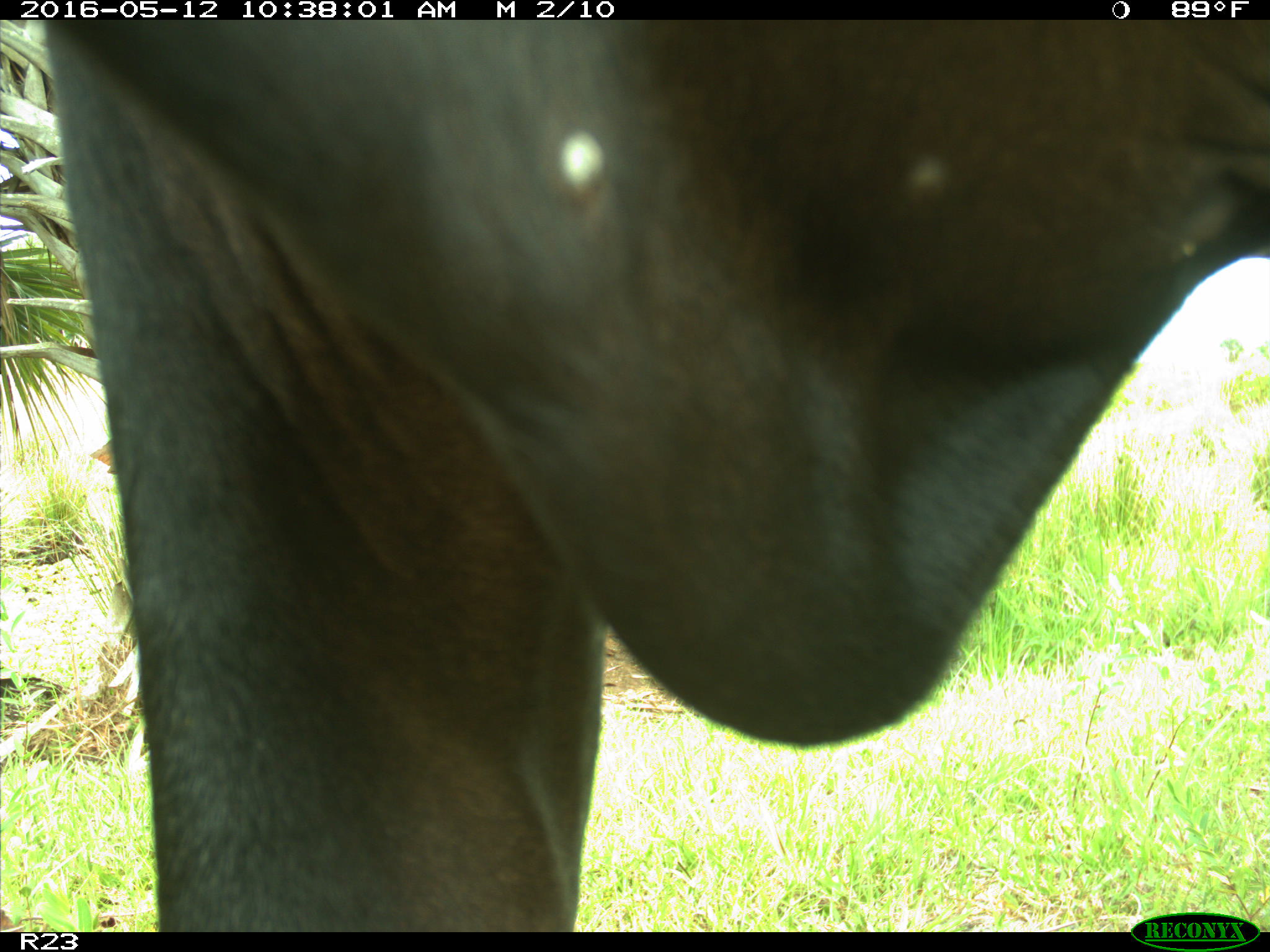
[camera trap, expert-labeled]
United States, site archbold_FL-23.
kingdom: Animalia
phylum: Chordata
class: Mammalia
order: Artiodactyla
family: Bovidae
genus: Bos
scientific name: Bos taurus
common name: domestic cow